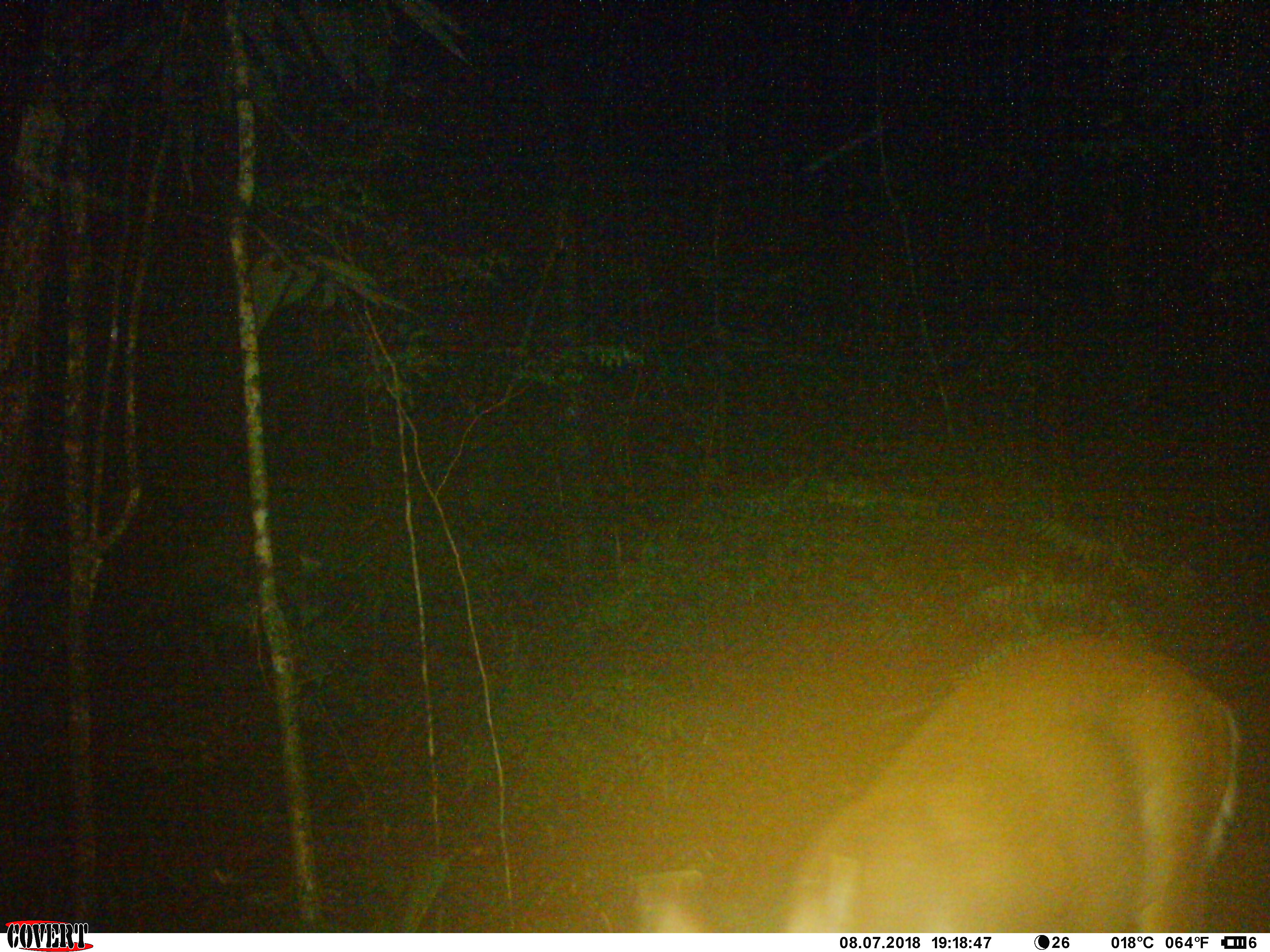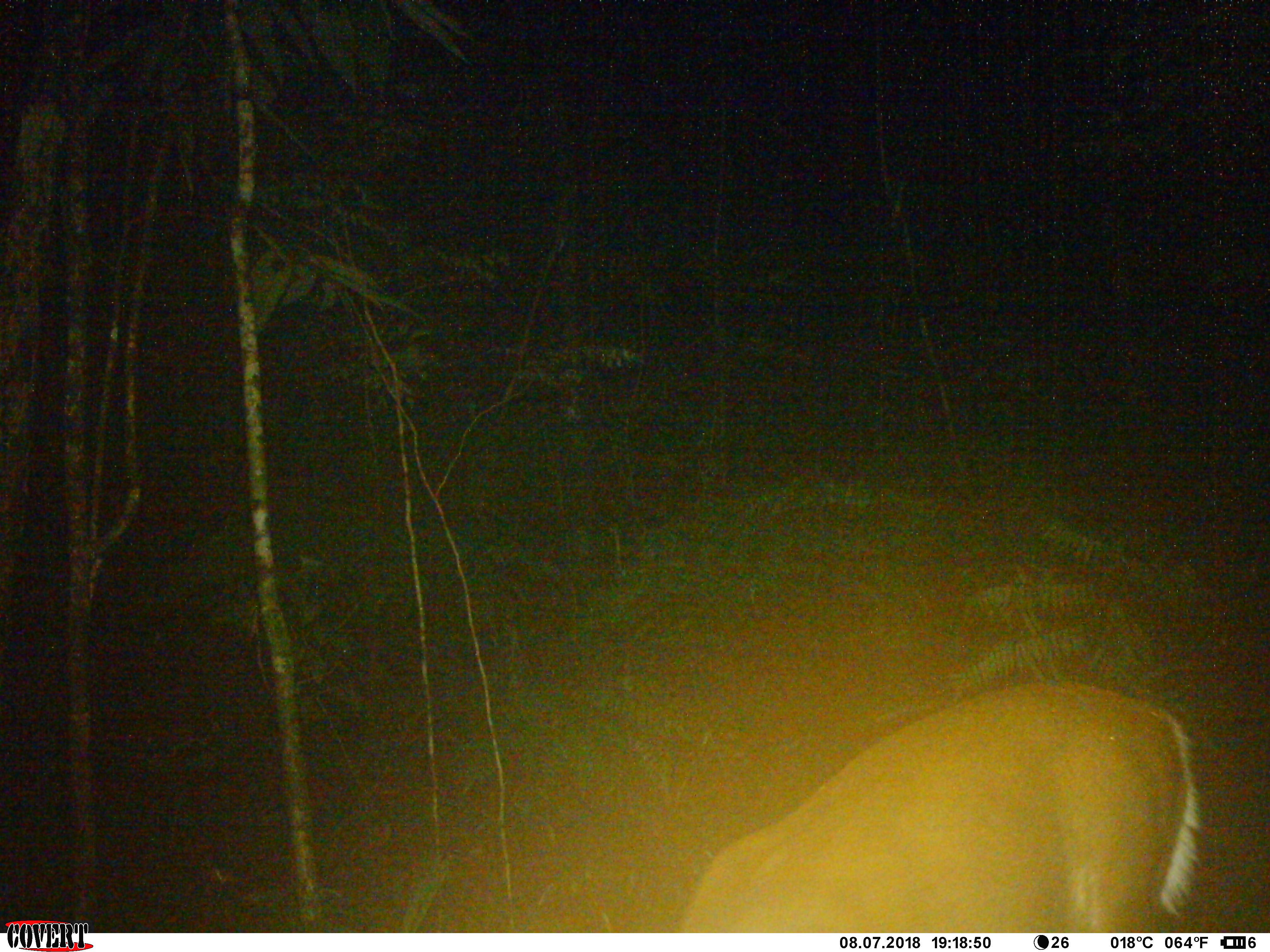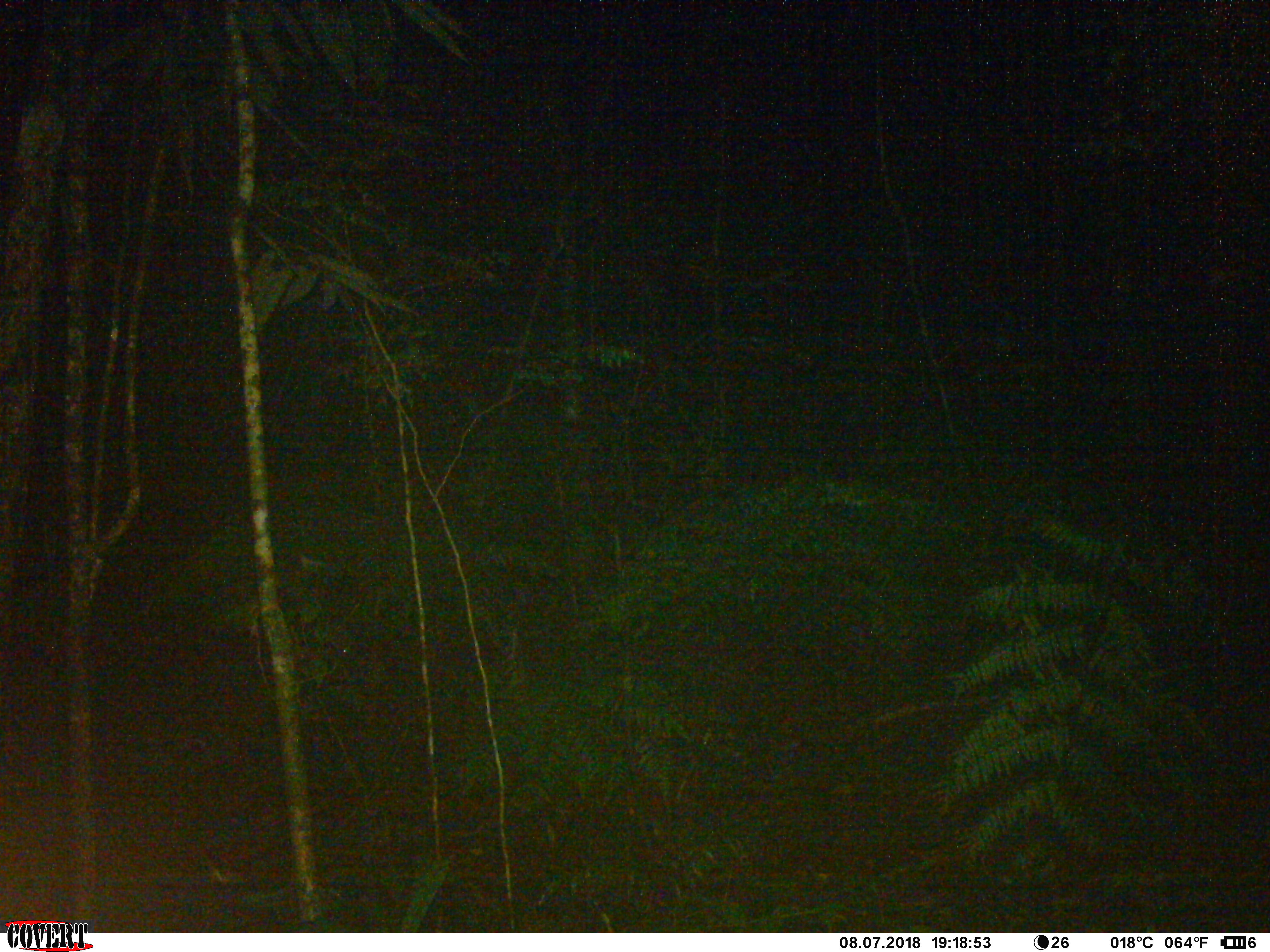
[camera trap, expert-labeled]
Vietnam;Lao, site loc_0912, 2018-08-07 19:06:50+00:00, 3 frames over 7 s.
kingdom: Animalia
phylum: Chordata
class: Mammalia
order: Artiodactyla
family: Cervidae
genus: Muntiacus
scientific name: Muntiacus rooseveltorum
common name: roosevelt's muntjac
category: roosevelts muntjac group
Roosevelts muntjac group (roosevelt's muntjac) (Muntiacus rooseveltorum). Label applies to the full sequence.